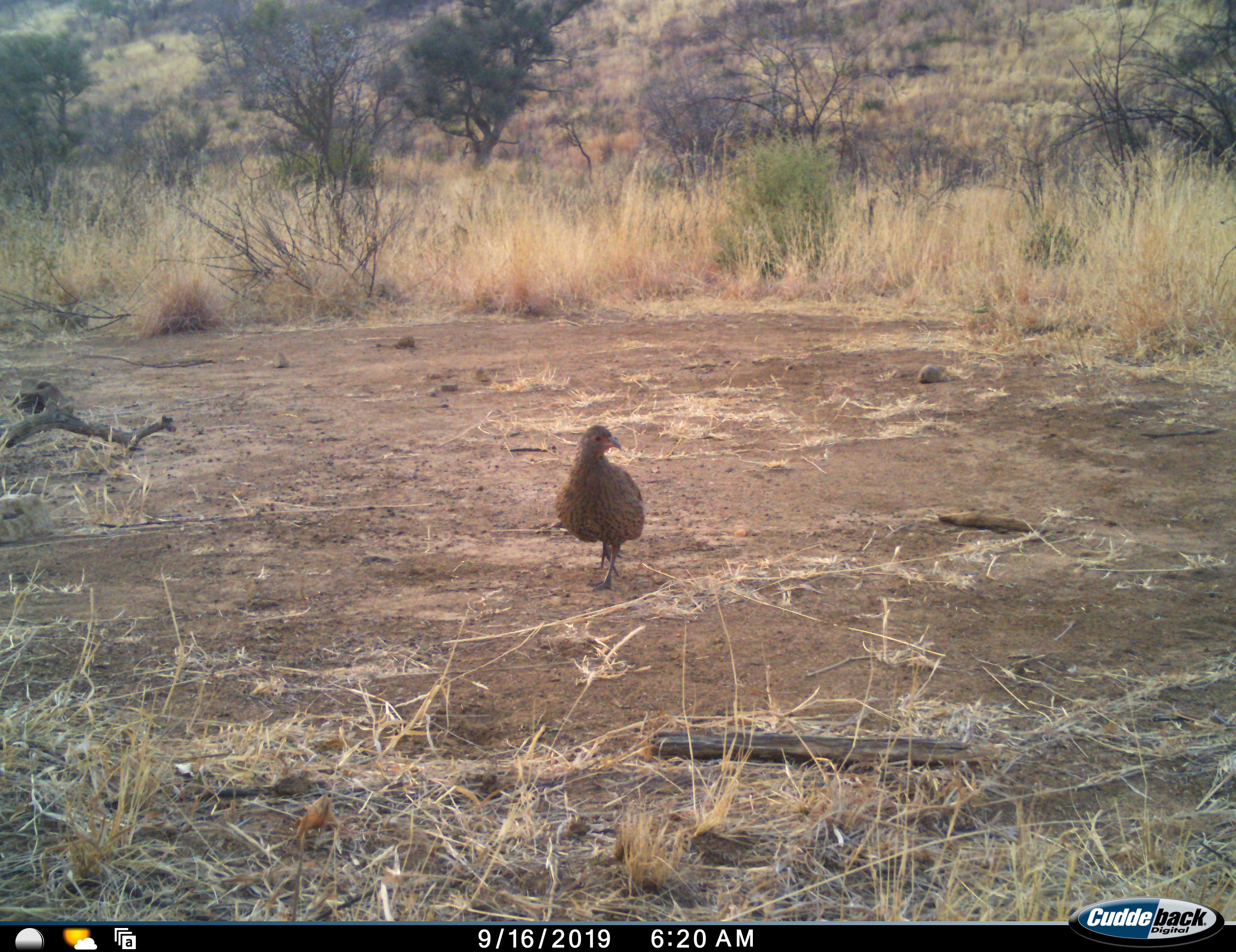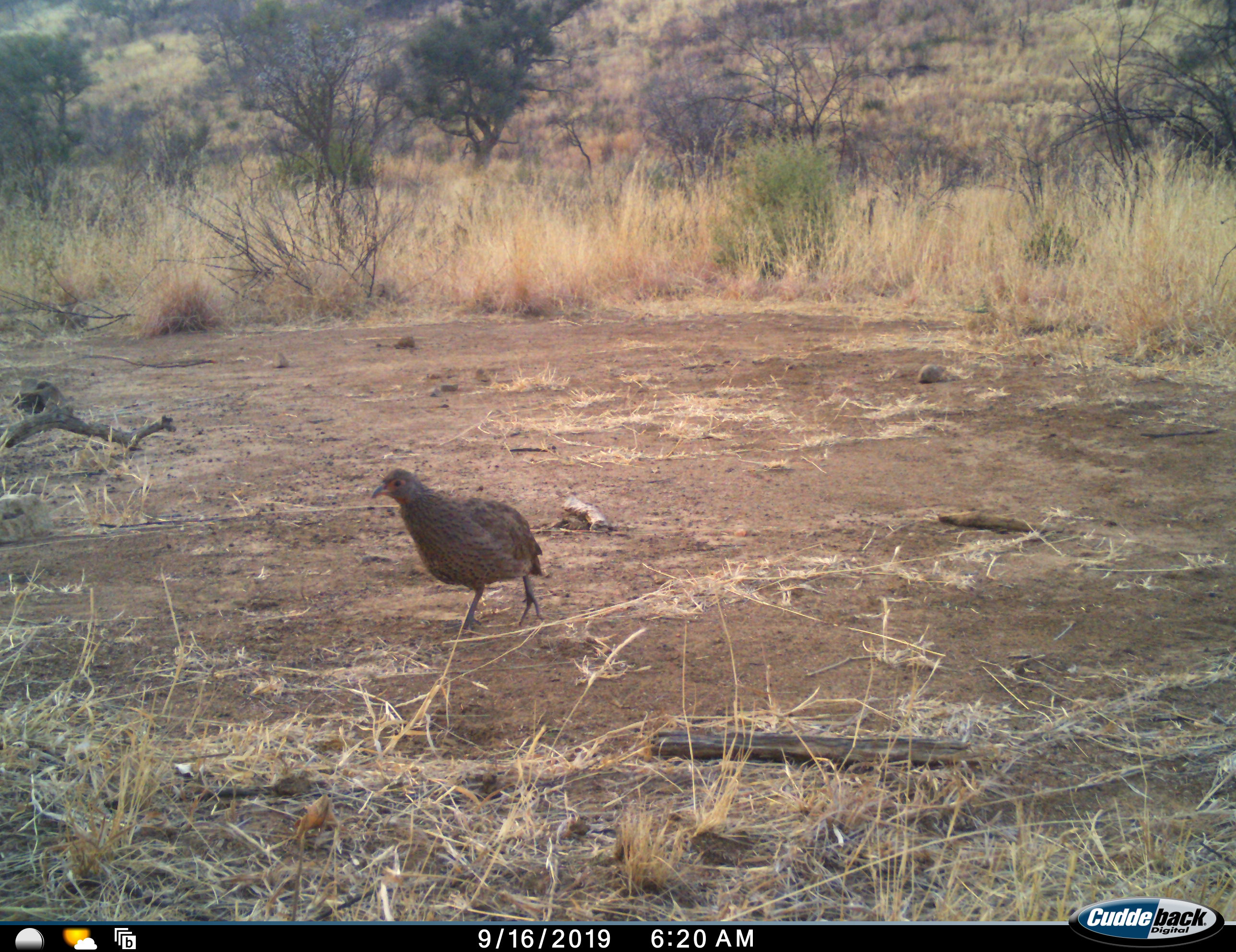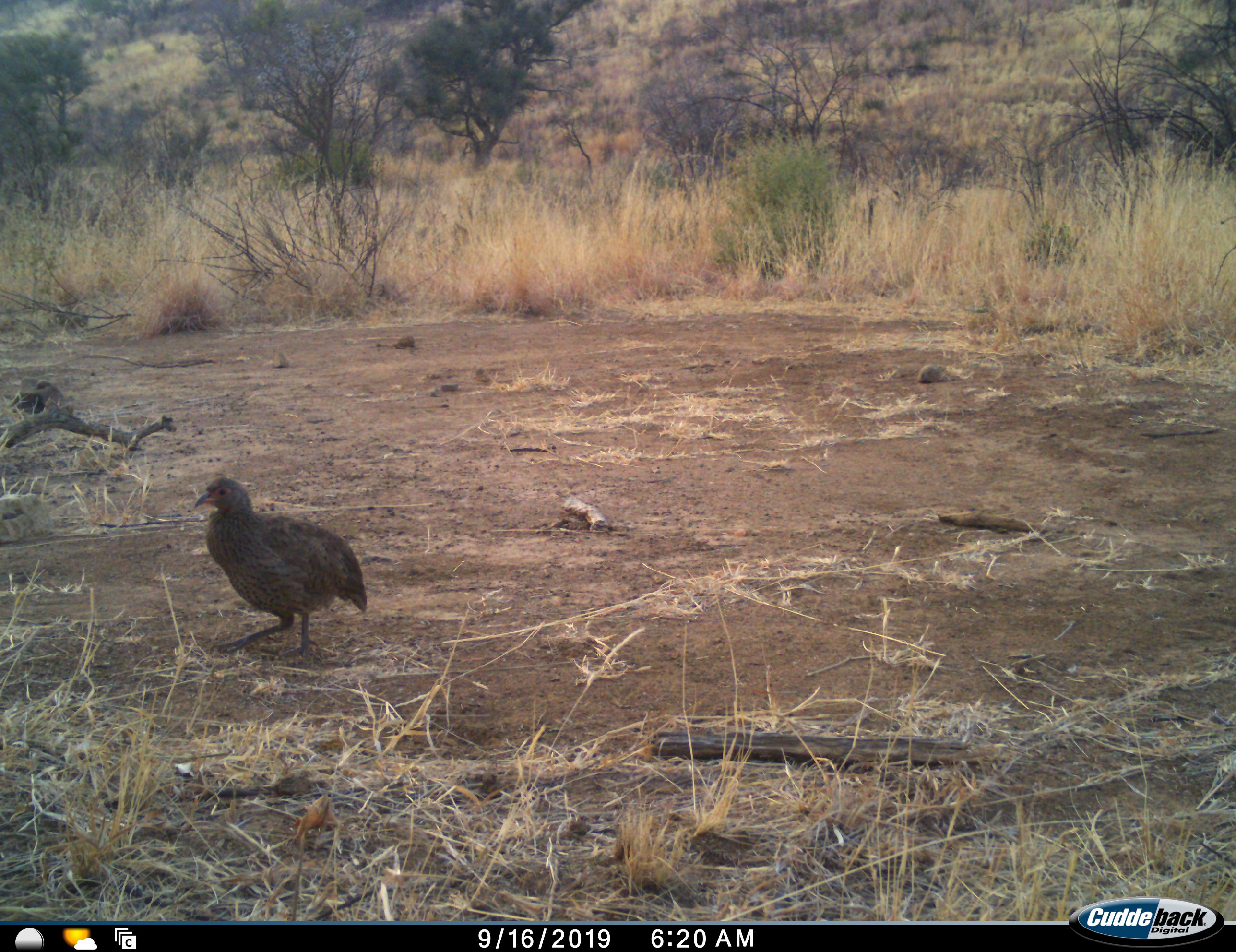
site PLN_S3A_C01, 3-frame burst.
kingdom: Animalia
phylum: Chordata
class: Aves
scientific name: Aves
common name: bird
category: birdother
Birdother (bird) (Aves), count 1. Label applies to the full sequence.